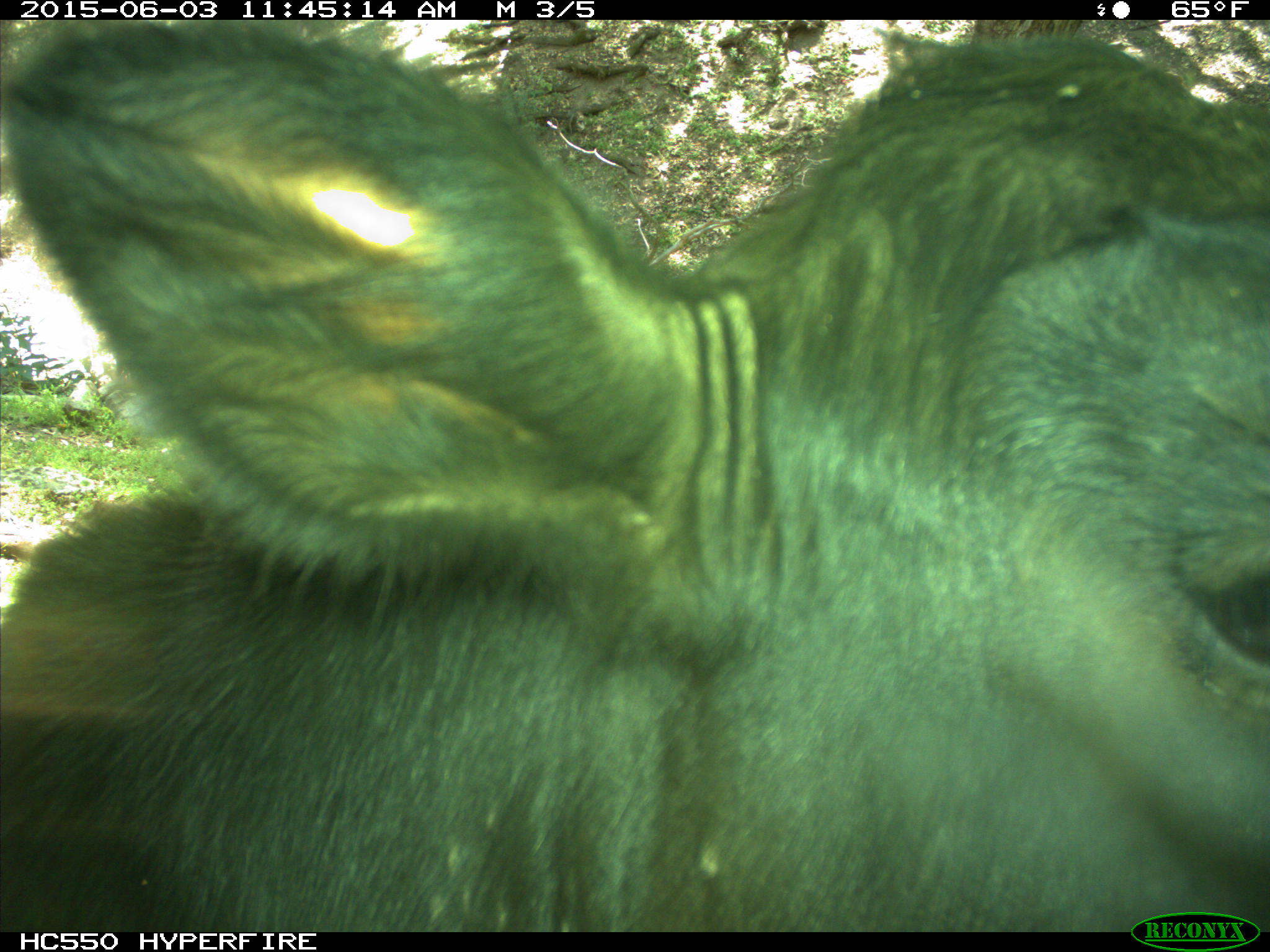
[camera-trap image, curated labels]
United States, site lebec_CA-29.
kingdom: Animalia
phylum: Chordata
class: Mammalia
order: Artiodactyla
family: Bovidae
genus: Bos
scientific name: Bos taurus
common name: domestic cow